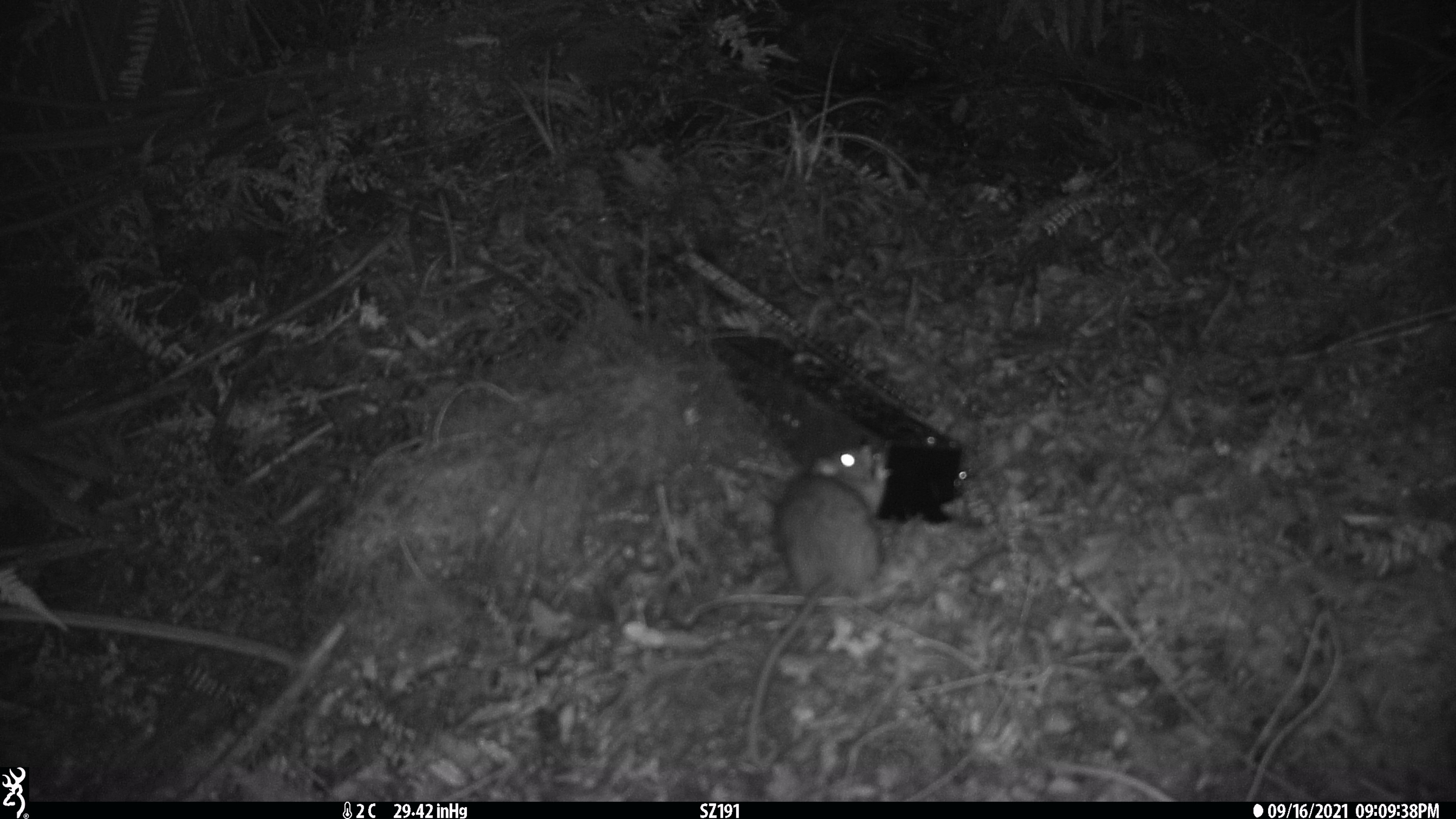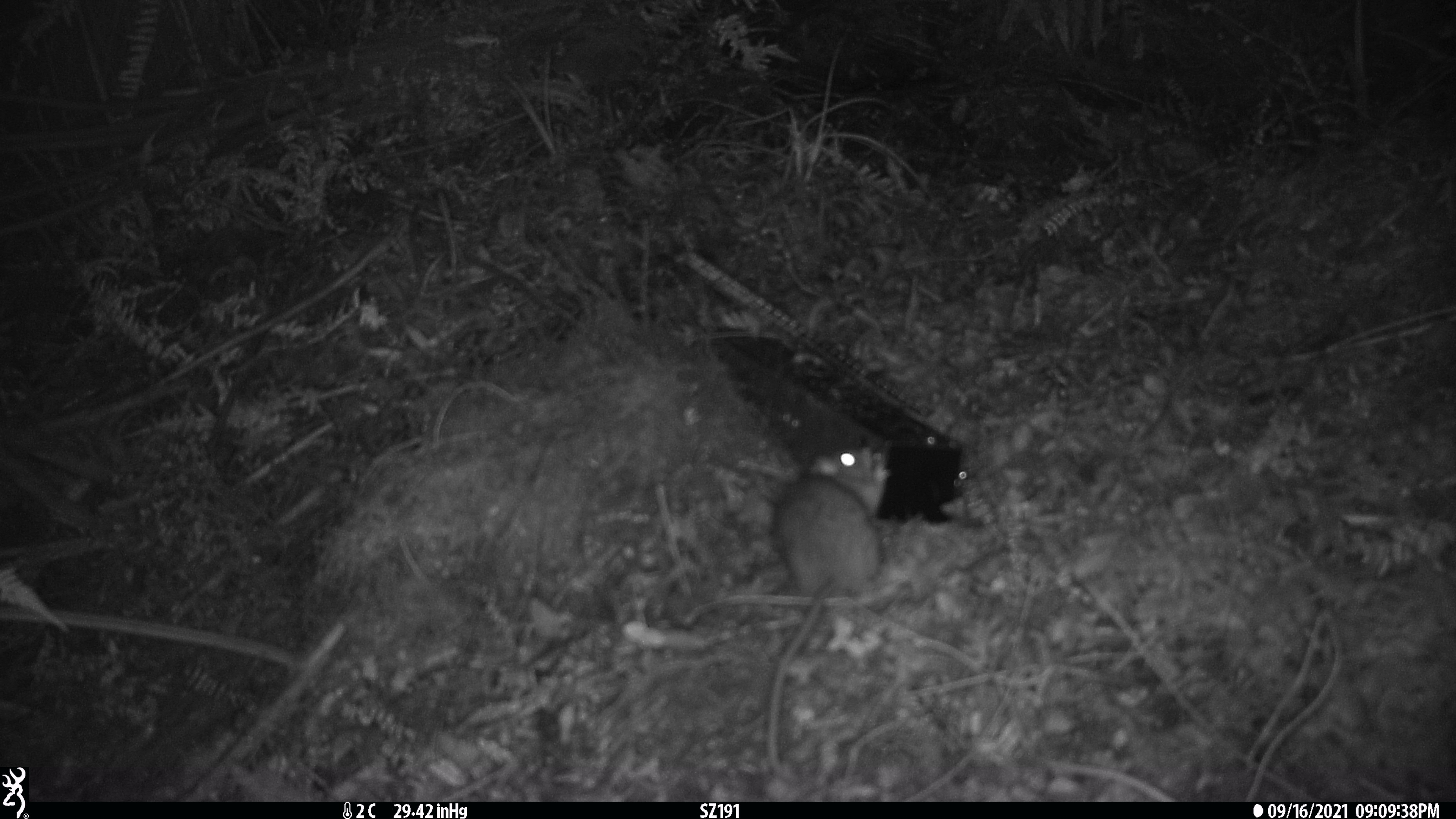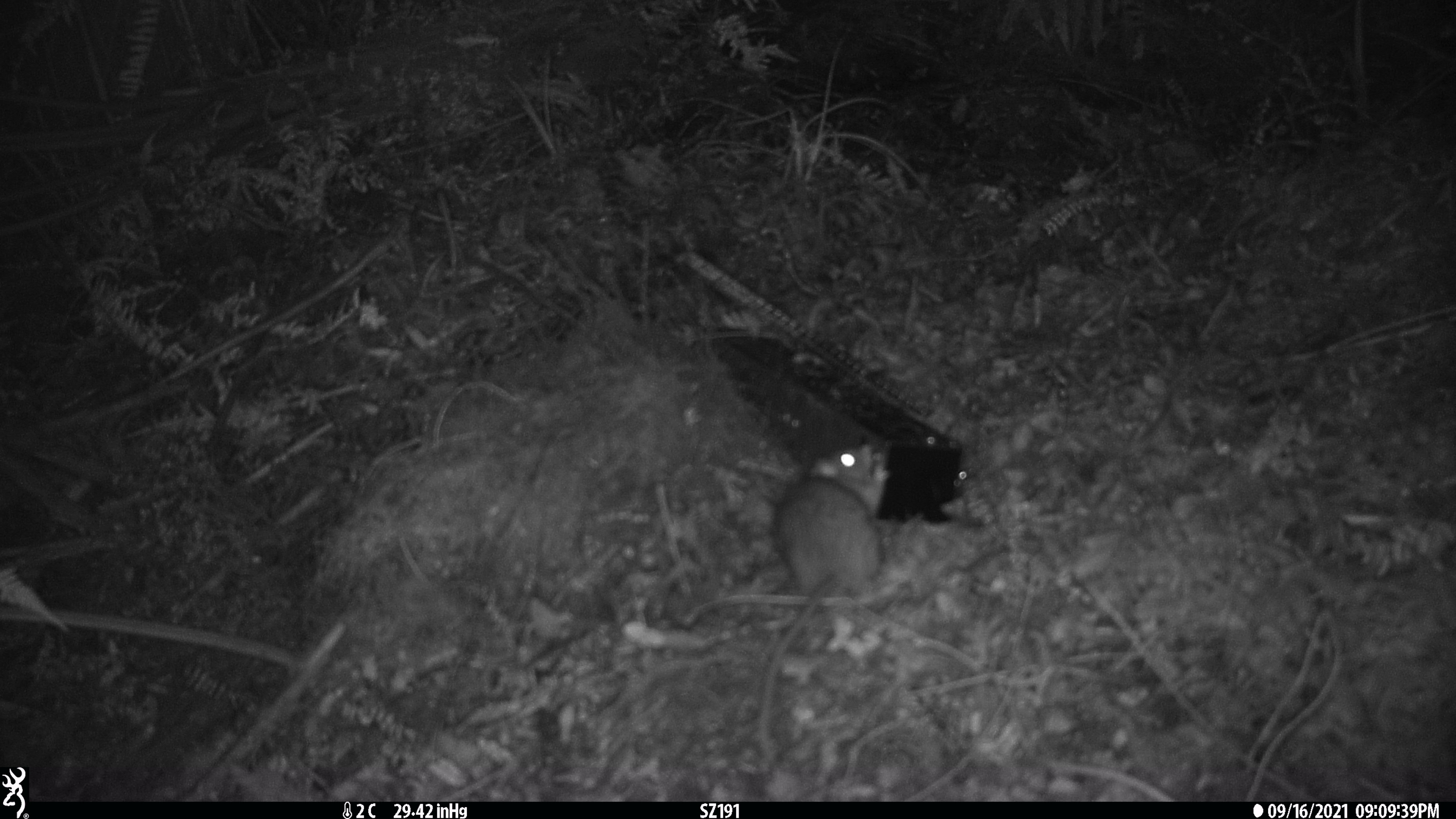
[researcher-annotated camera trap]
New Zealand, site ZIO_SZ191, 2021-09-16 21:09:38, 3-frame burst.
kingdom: Animalia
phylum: Chordata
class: Mammalia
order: Rodentia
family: Muridae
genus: Rattus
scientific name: Rattus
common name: rat